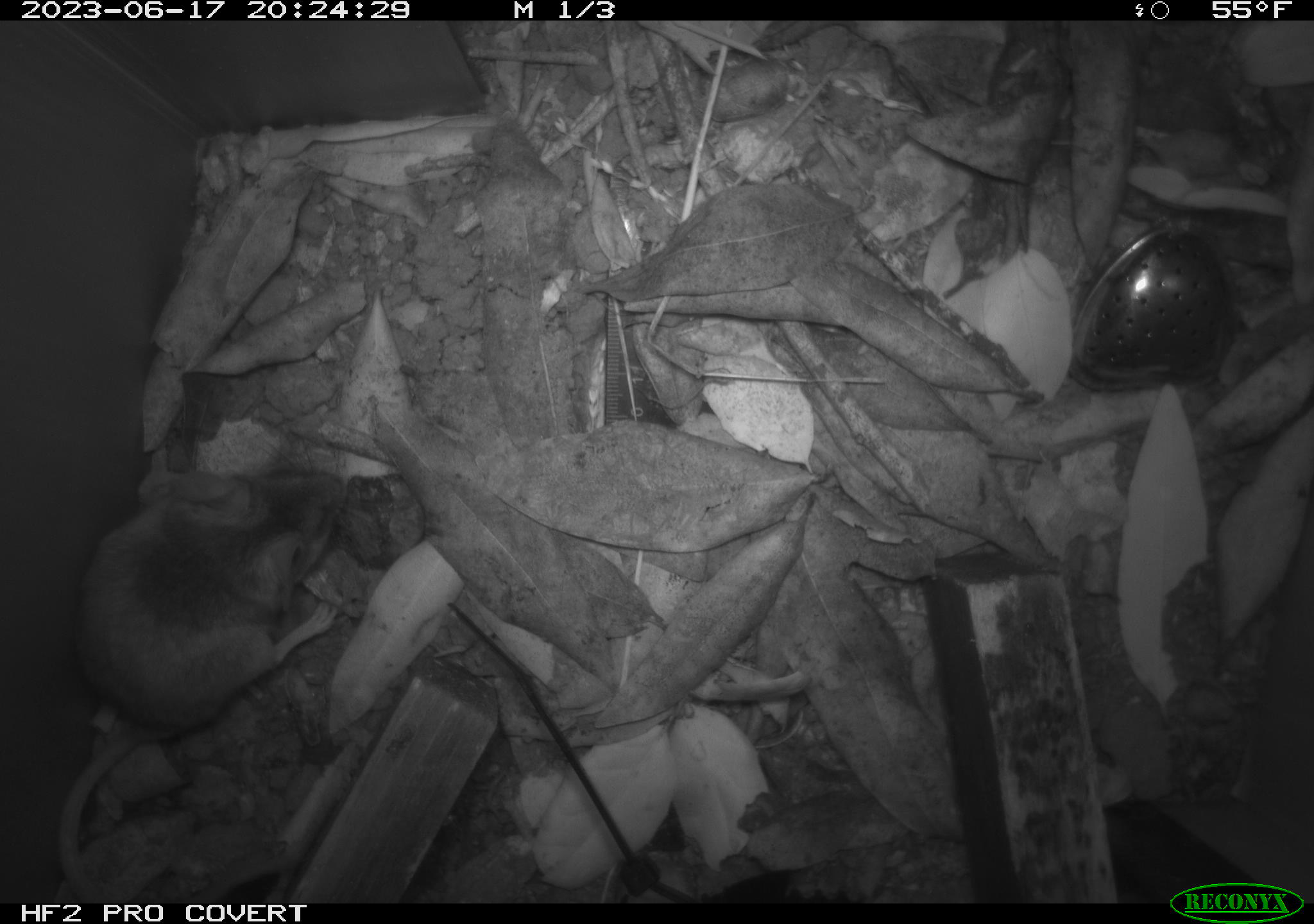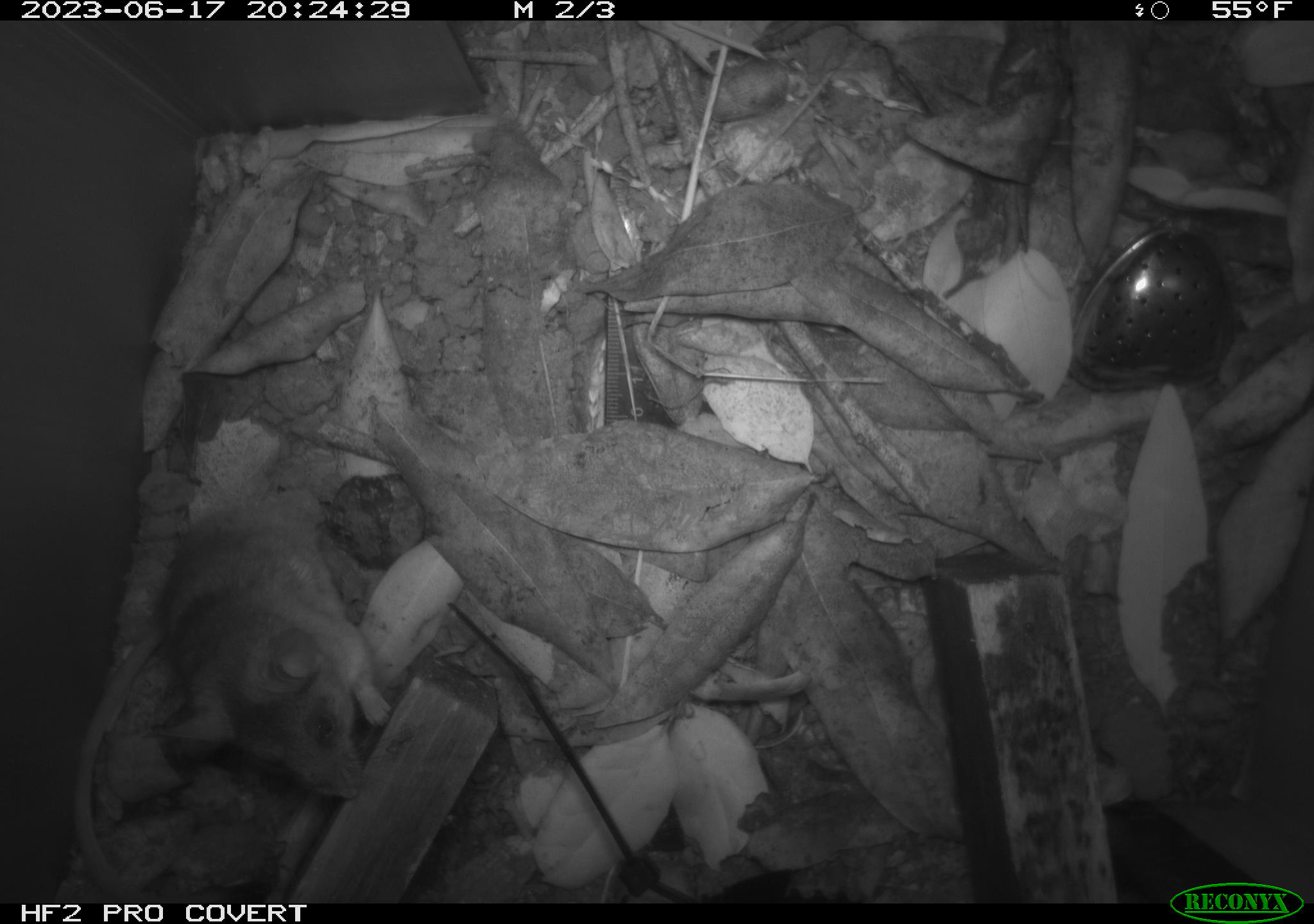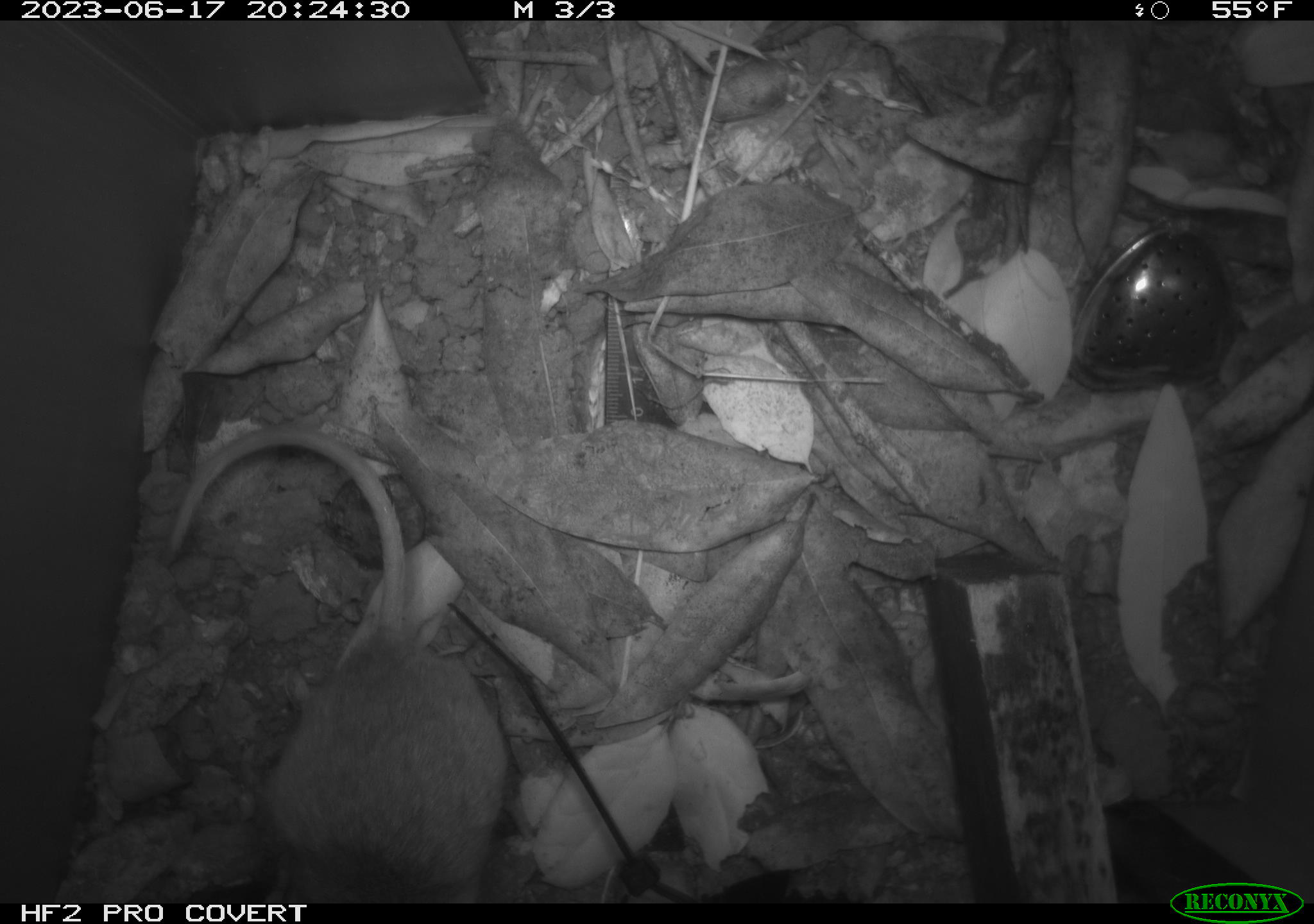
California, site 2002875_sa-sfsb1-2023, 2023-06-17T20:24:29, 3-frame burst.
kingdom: Animalia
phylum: Chordata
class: Mammalia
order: Rodentia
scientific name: Rodentia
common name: mouse species